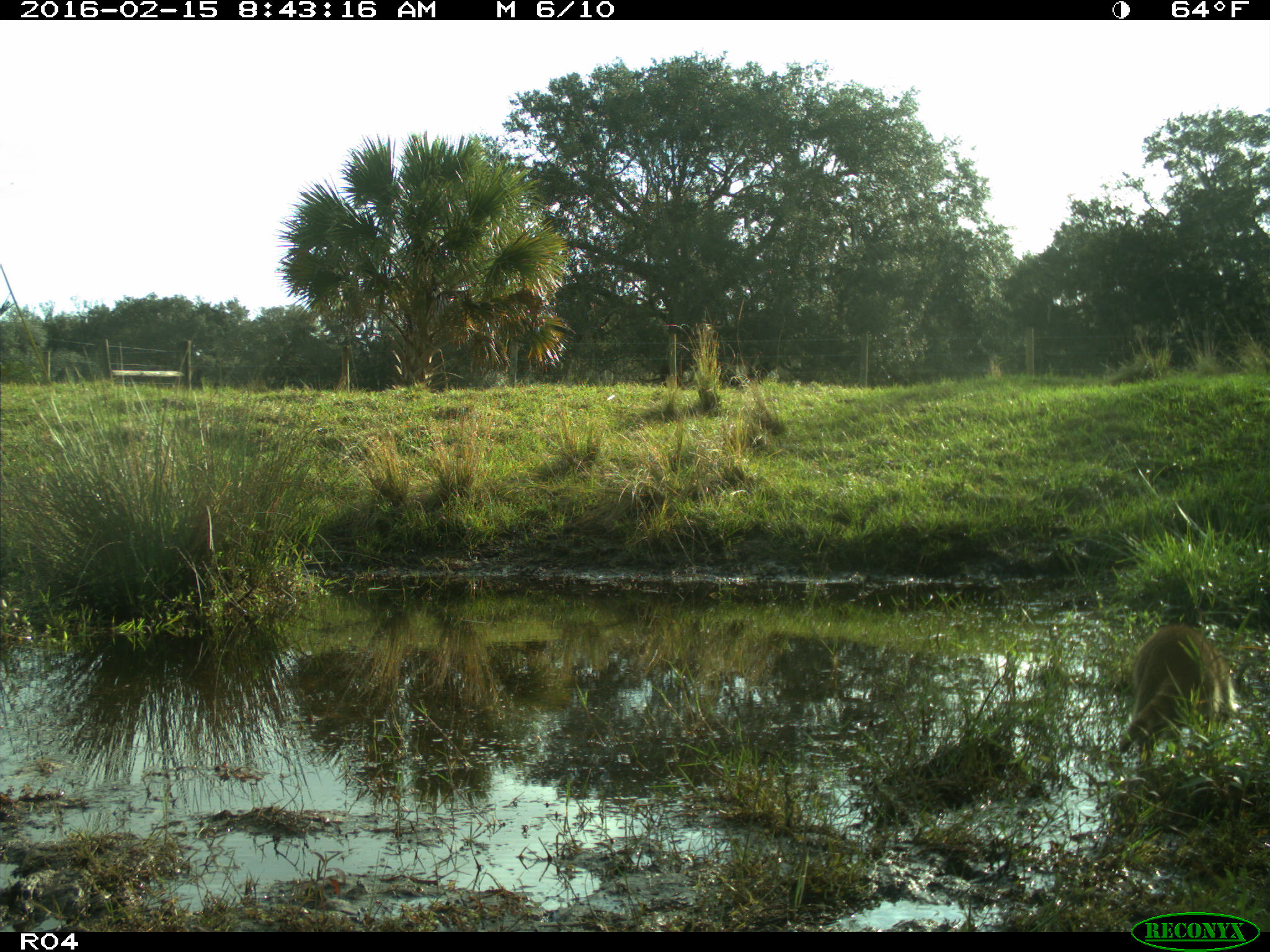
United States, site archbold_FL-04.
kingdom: Animalia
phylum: Chordata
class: Mammalia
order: Carnivora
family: Procyonidae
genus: Procyon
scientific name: Procyon lotor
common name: common raccoon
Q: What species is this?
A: Procyon lotor (common raccoon).